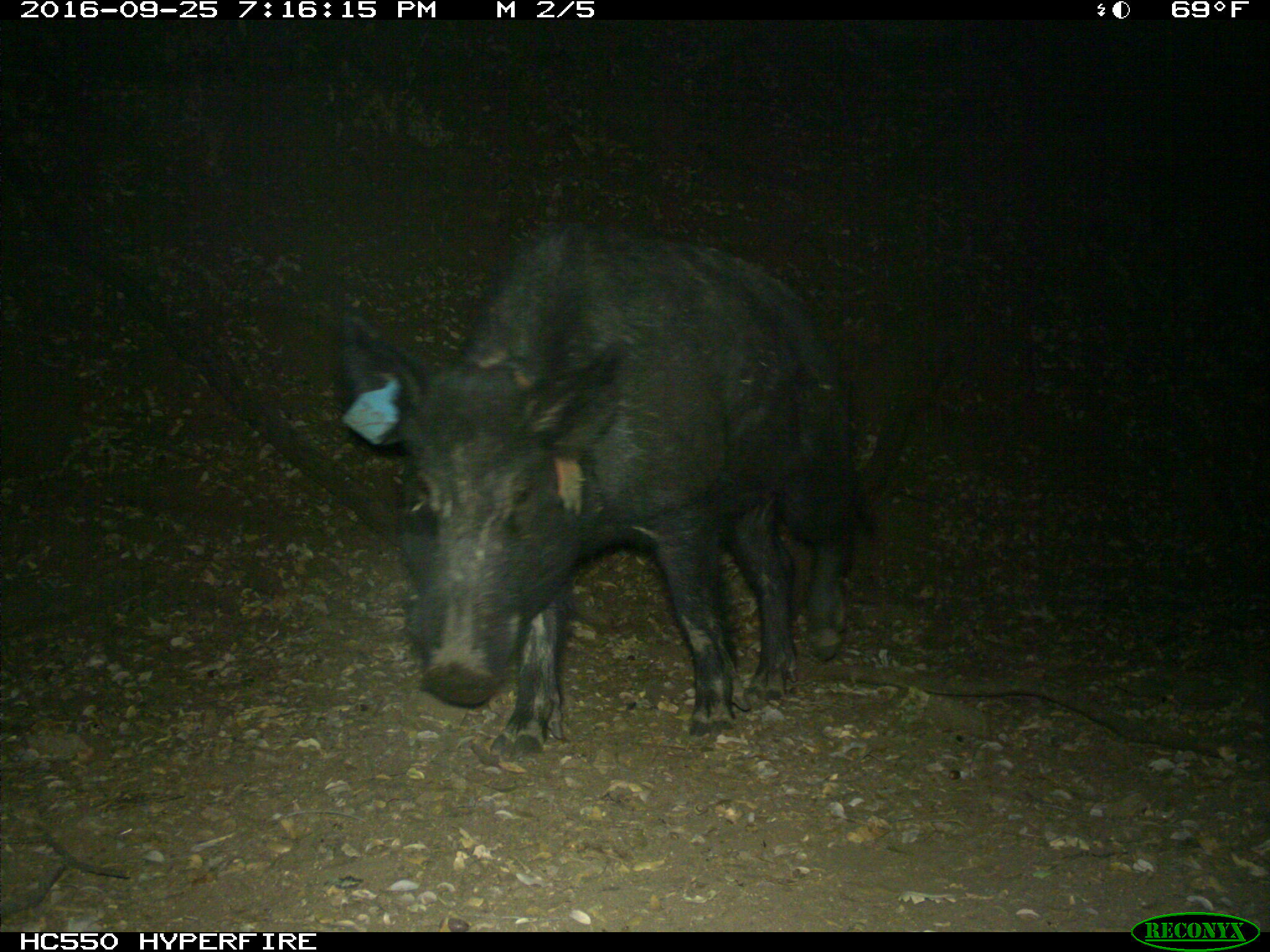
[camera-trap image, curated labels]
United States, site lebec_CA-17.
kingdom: Animalia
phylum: Chordata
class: Mammalia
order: Artiodactyla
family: Suidae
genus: Sus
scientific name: Sus scrofa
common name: wild boar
Sus scrofa (wild boar).